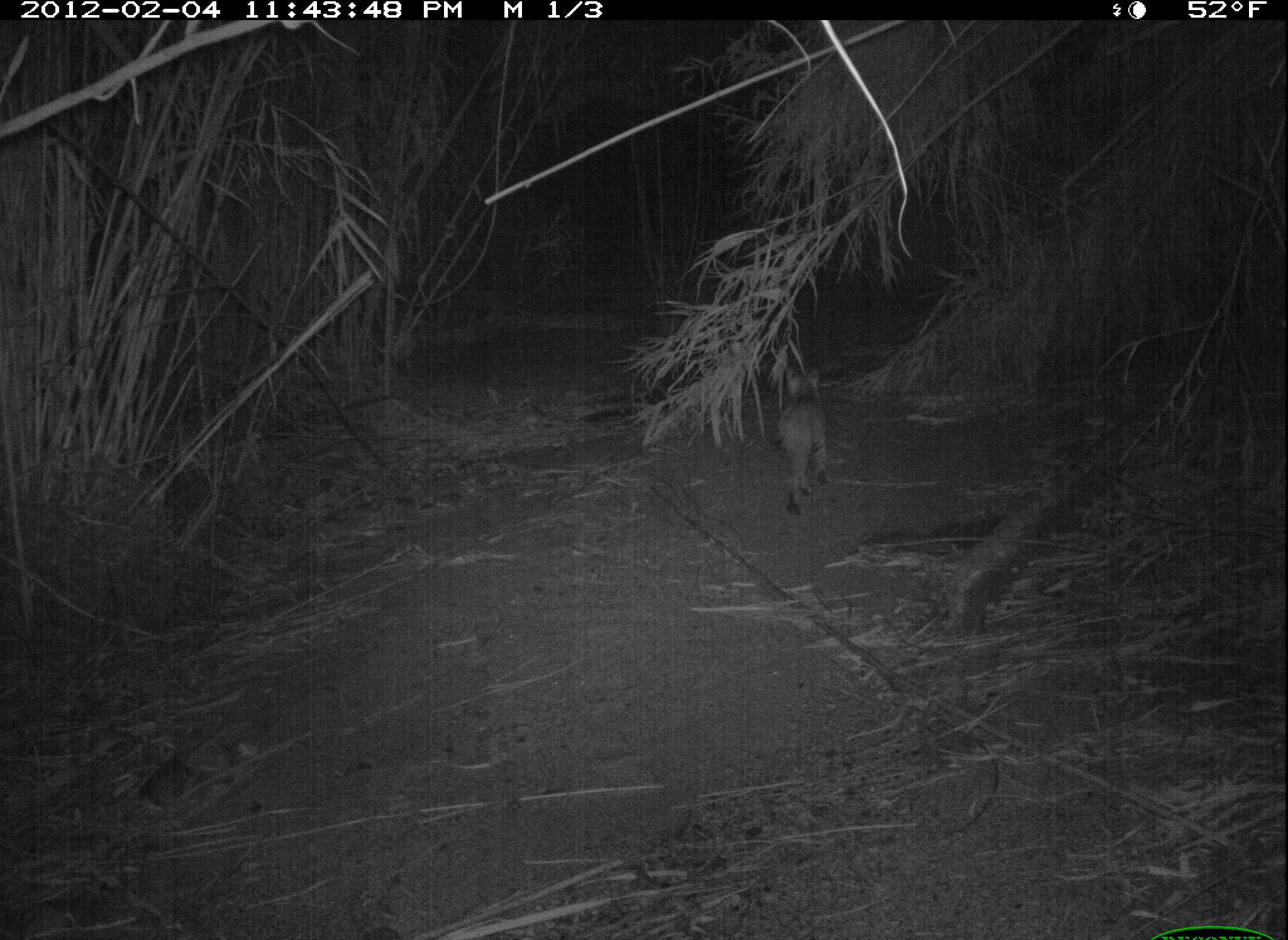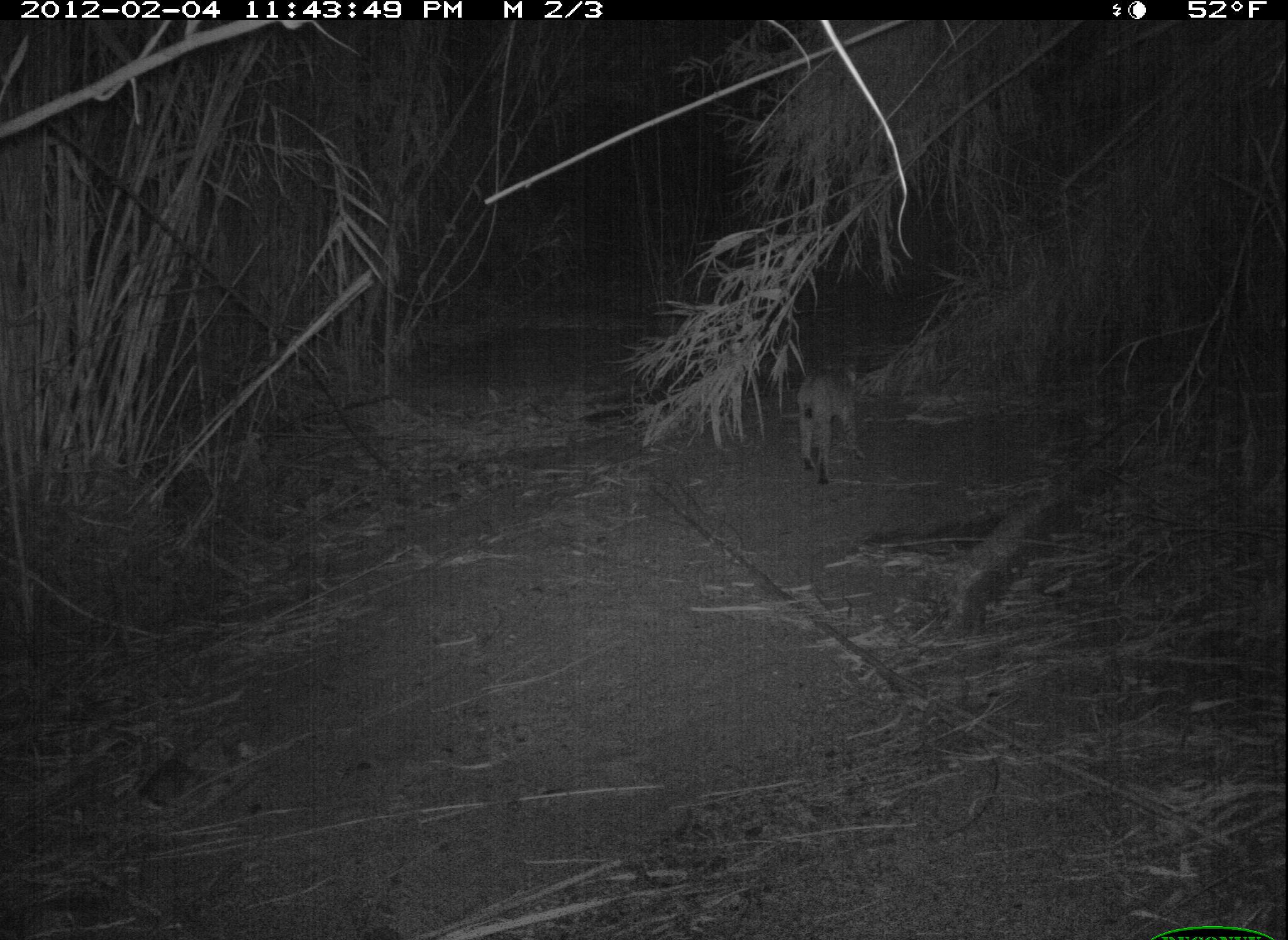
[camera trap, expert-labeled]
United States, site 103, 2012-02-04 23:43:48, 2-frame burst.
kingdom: Animalia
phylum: Chordata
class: Mammalia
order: Carnivora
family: Felidae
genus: Lynx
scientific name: Lynx rufus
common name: bobcat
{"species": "bobcat (Lynx rufus)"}